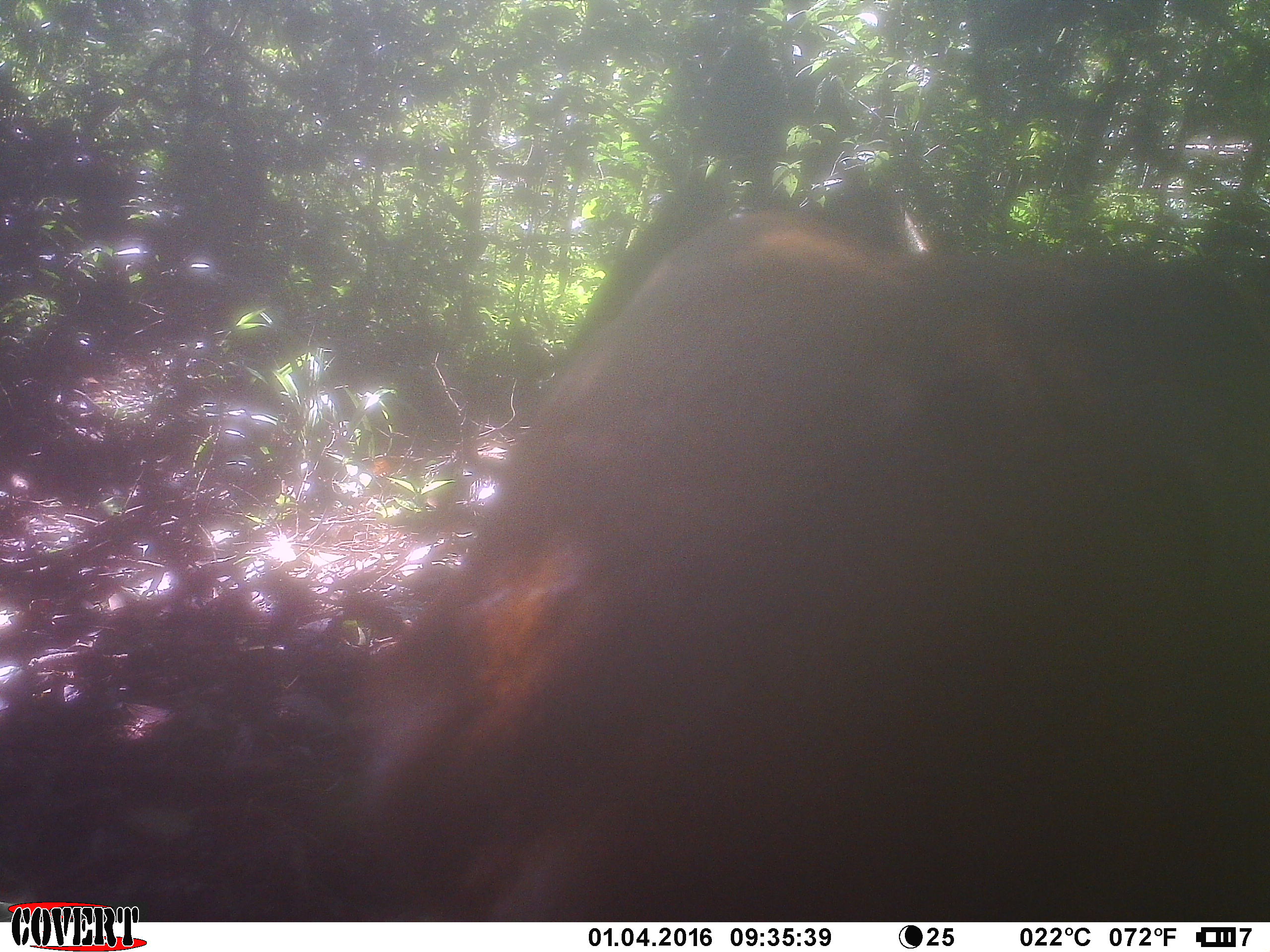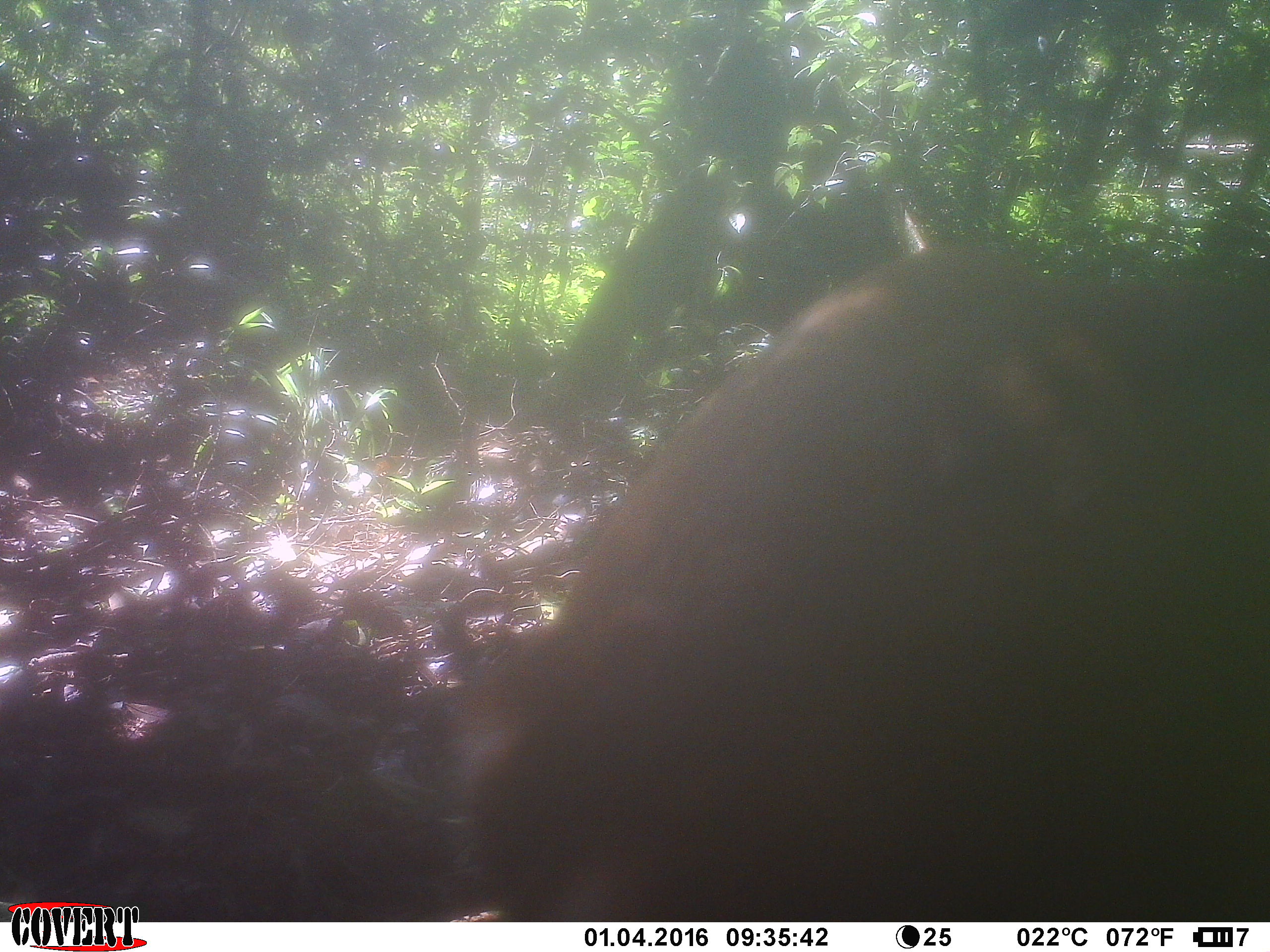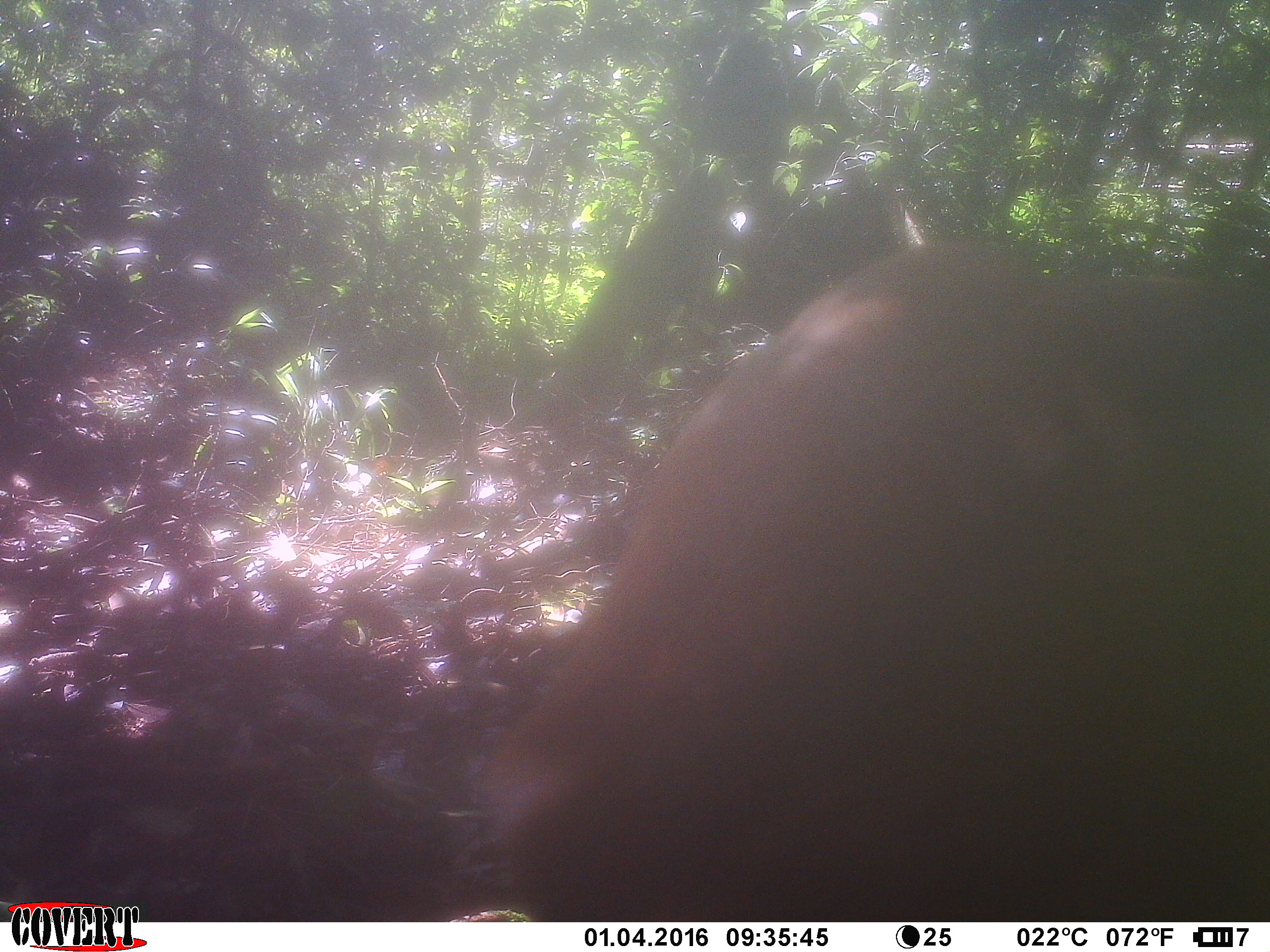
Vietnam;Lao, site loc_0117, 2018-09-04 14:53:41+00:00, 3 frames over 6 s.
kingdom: Animalia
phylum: Chordata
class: Mammalia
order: Artiodactyla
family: Cervidae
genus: Muntiacus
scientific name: Muntiacus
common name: muntjacs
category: unidentified muntjac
Unidentified muntjac (muntjacs) (Muntiacus). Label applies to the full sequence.